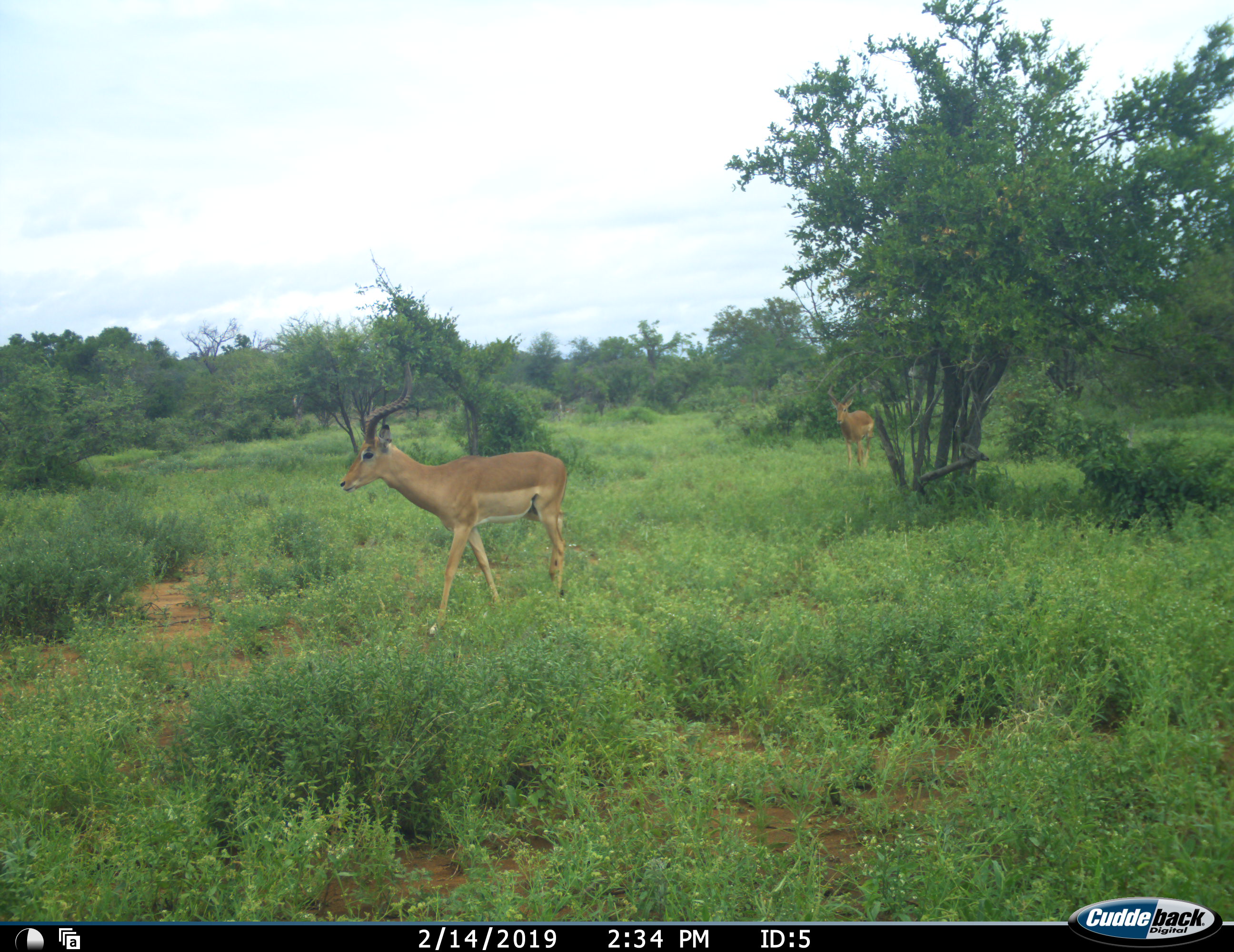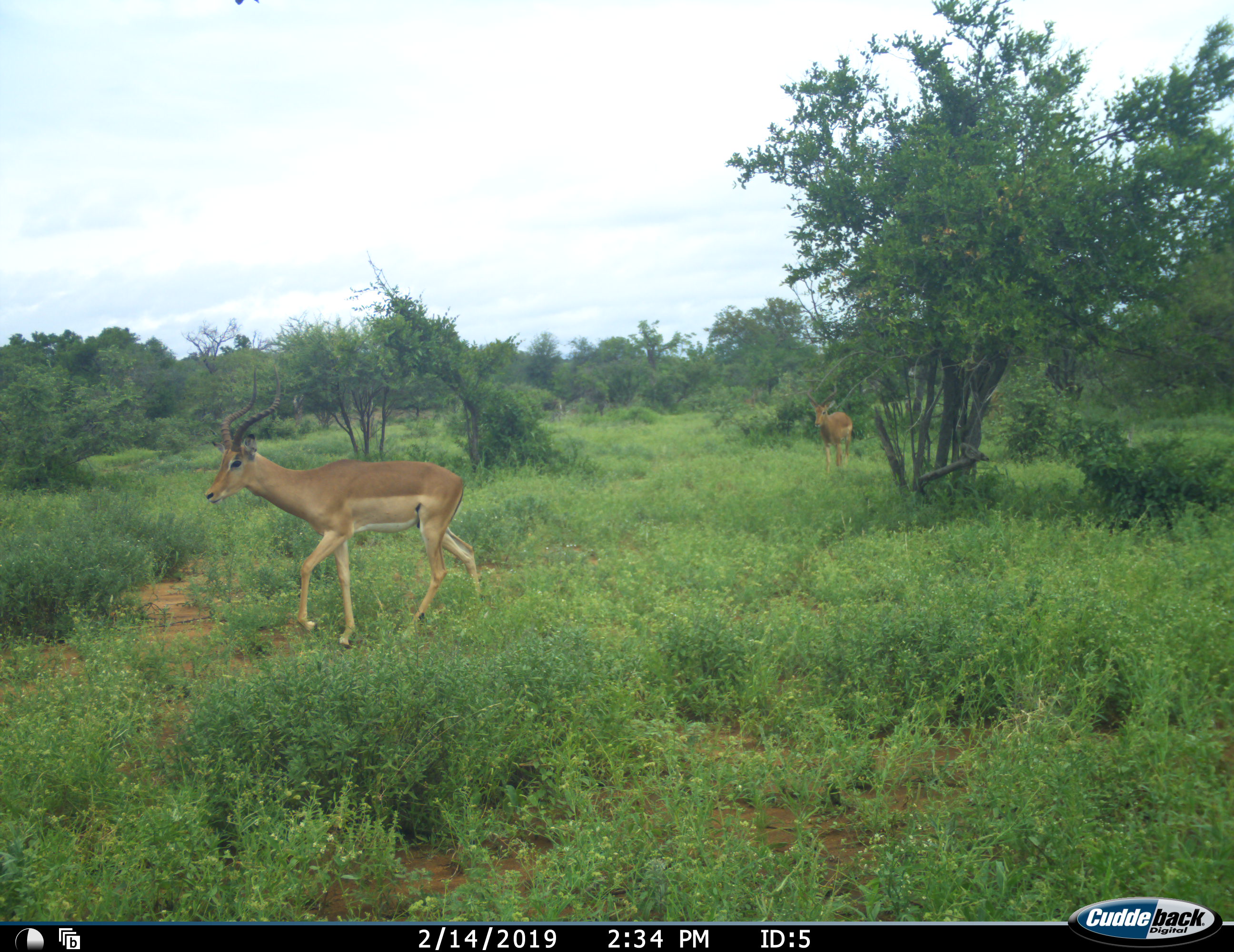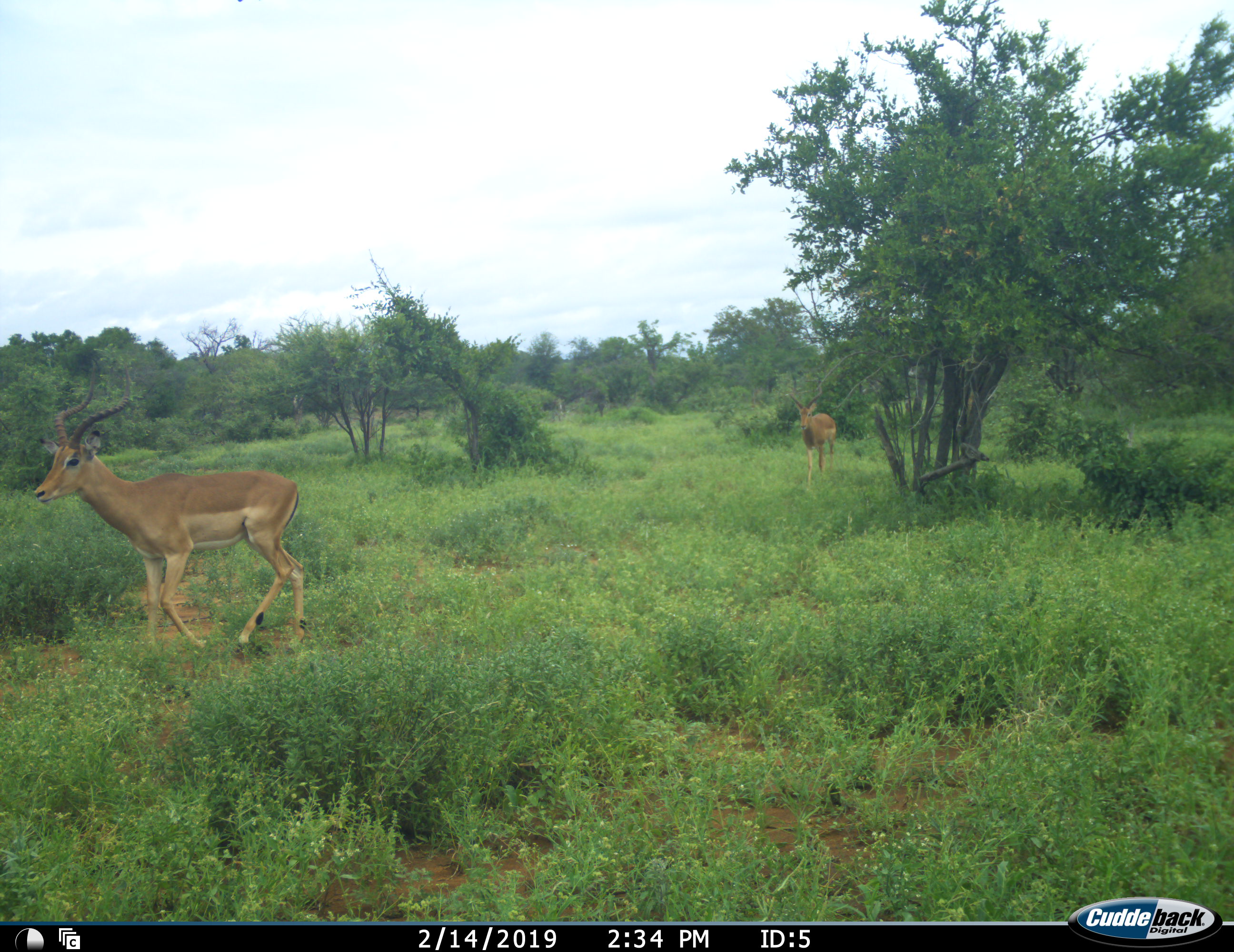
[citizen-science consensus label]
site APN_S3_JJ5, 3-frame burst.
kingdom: Animalia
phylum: Chordata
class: Mammalia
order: Artiodactyla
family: Bovidae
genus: Aepyceros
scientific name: Aepyceros melampus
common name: impala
Impala (Aepyceros melampus), count 2. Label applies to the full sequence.